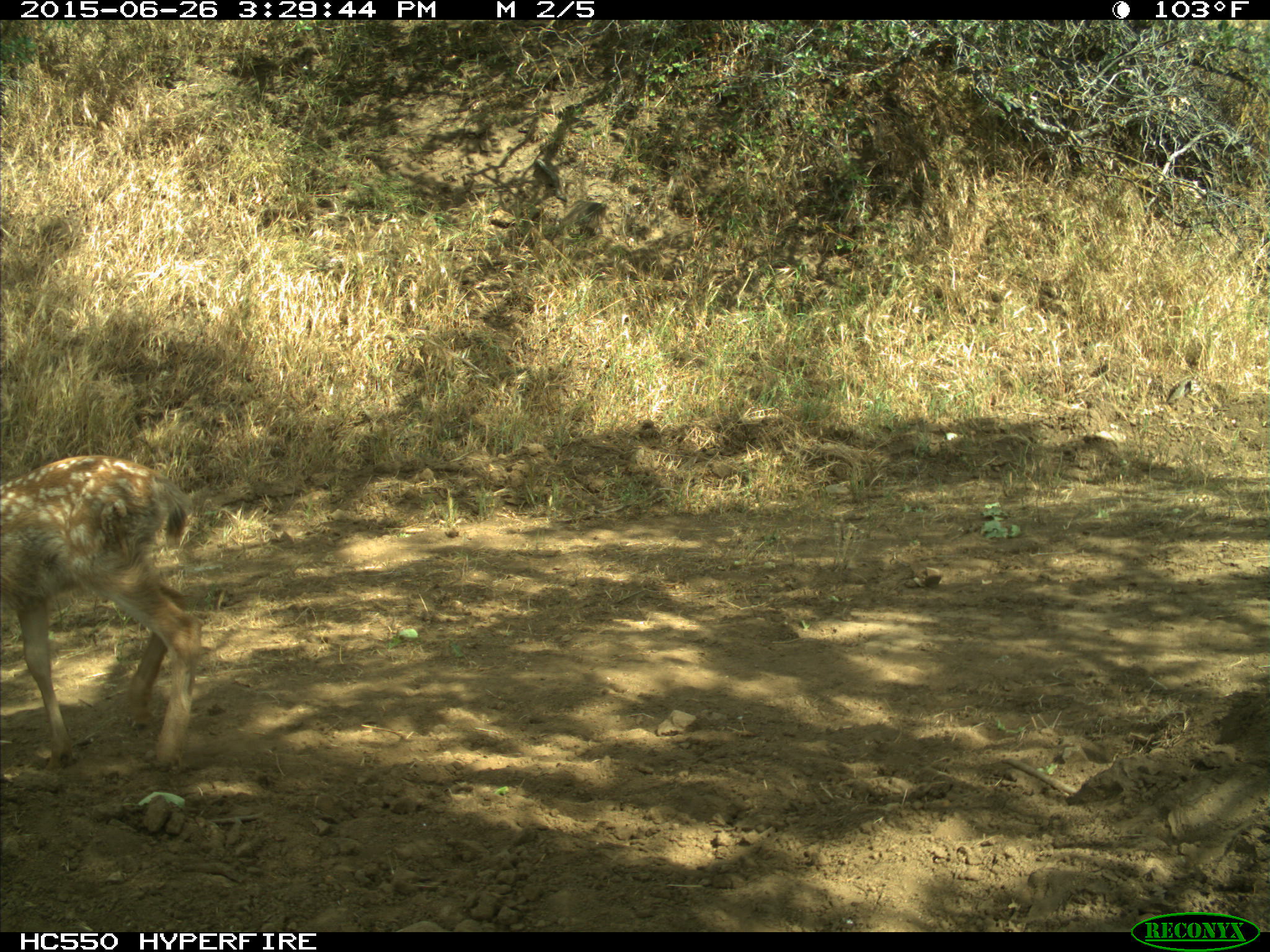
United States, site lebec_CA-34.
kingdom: Animalia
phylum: Chordata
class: Mammalia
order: Artiodactyla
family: Cervidae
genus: Odocoileus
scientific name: Odocoileus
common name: deer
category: unidentified deer